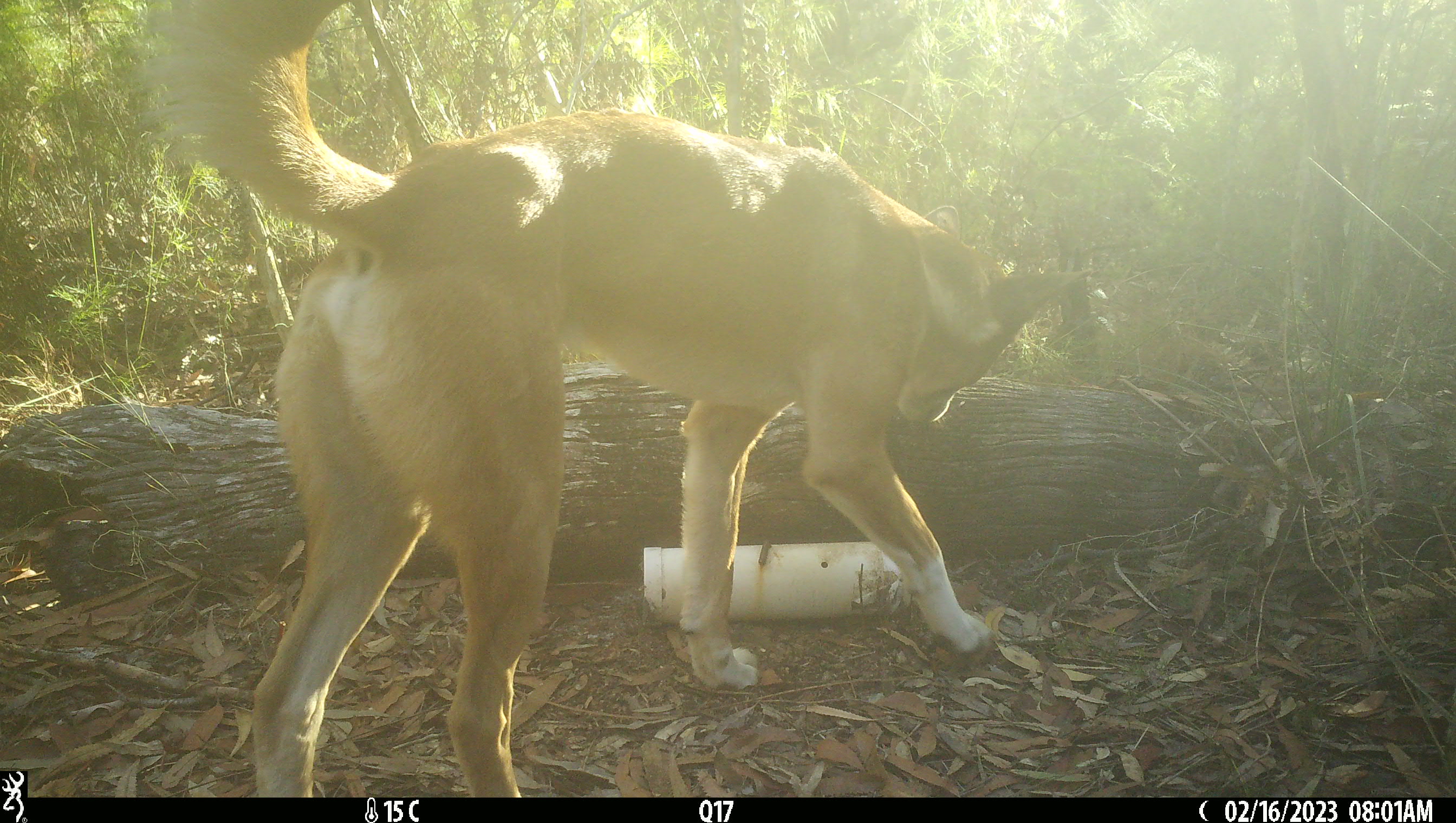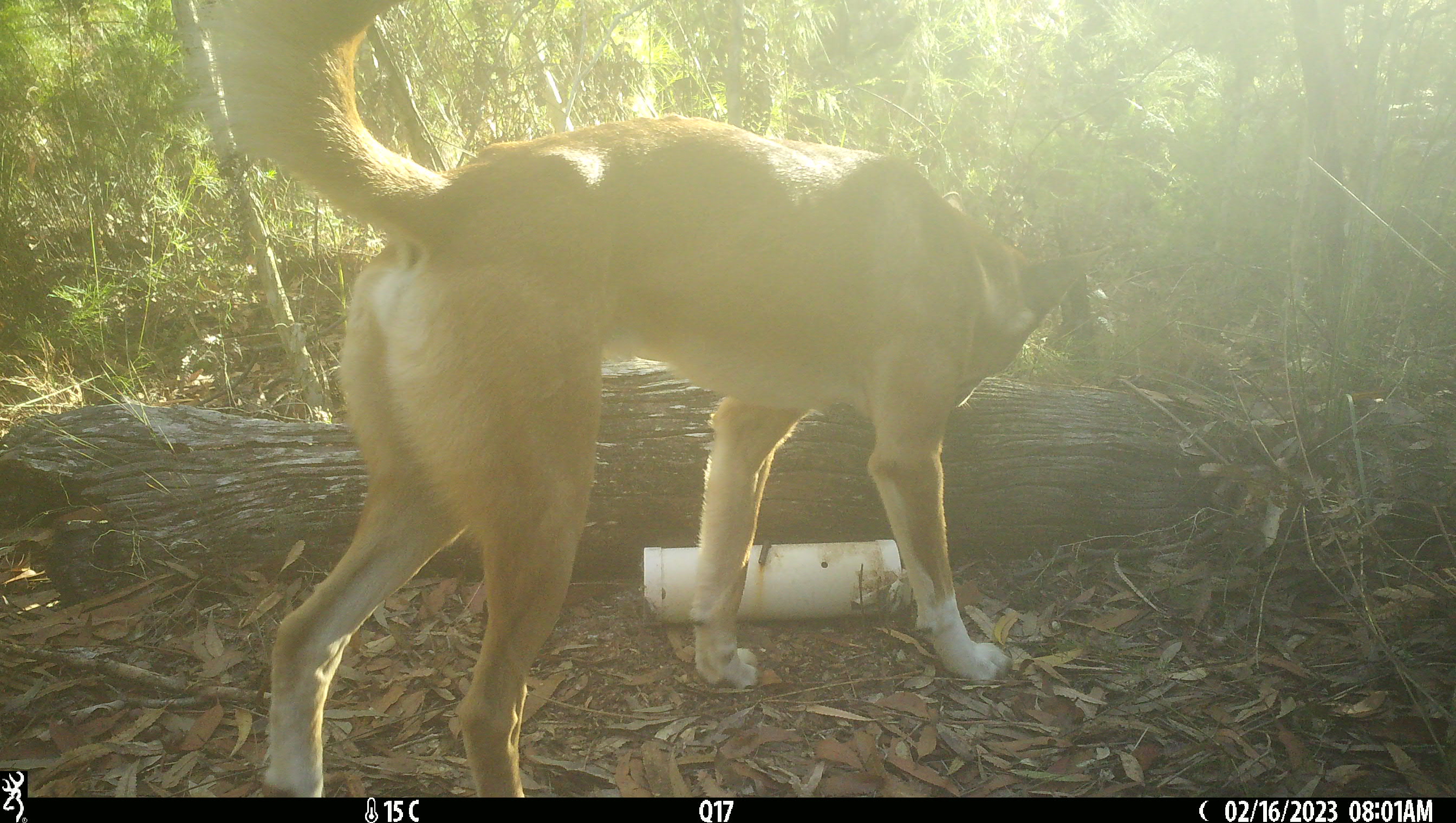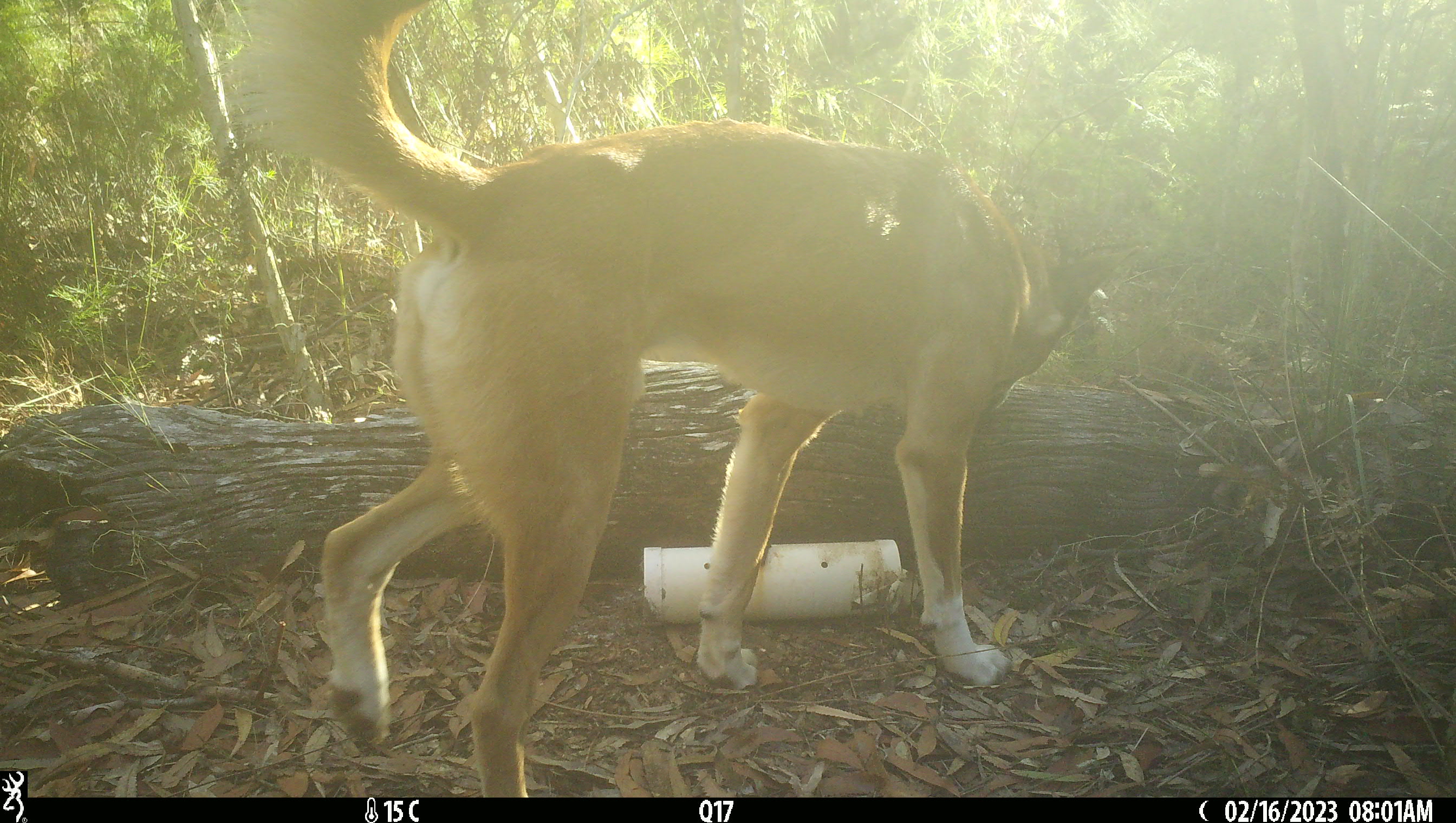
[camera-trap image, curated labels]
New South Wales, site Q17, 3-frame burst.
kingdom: Animalia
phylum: Chordata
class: Mammalia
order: Carnivora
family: Canidae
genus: Canis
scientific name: Canis familiaris dingo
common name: dingo